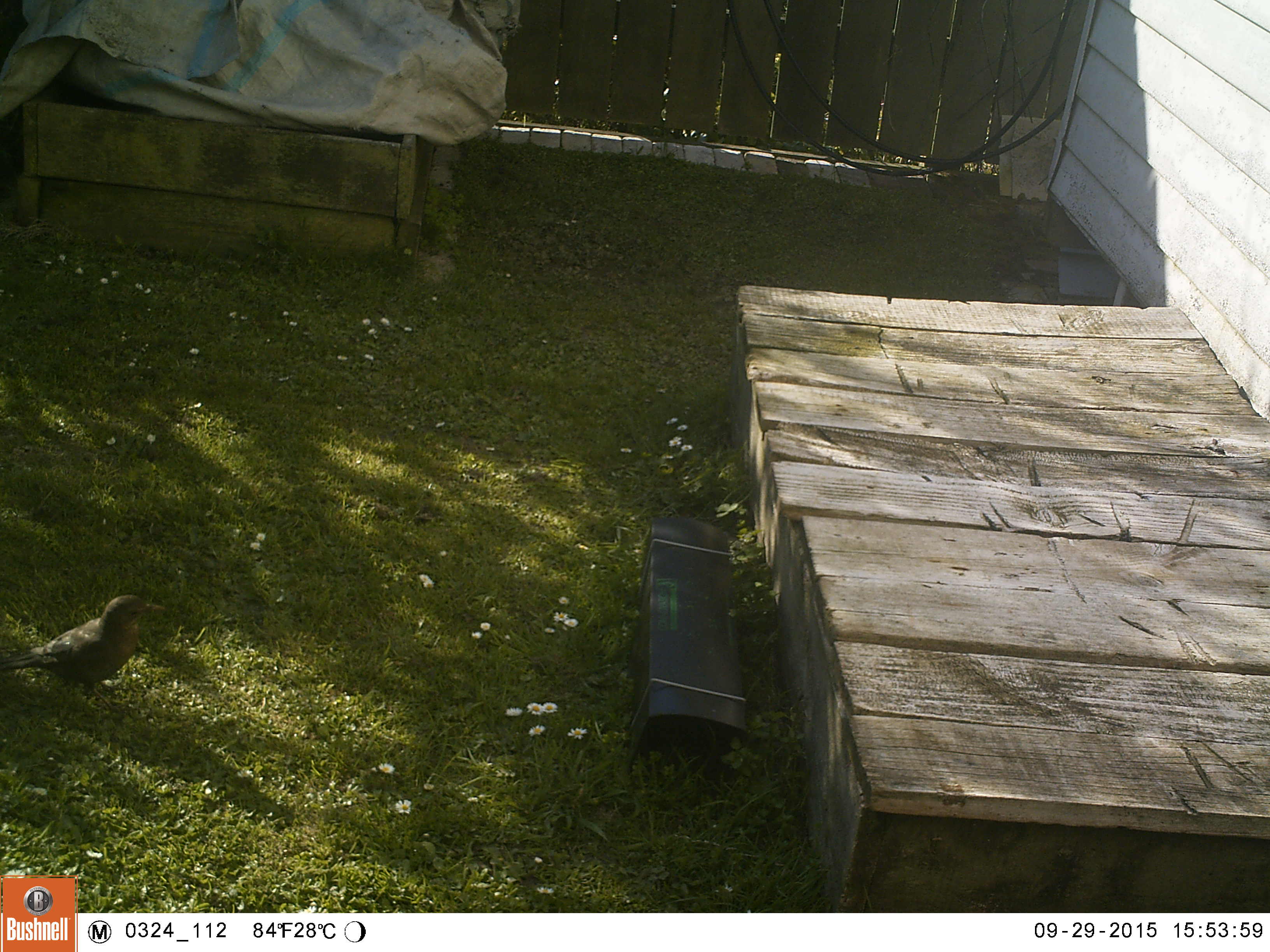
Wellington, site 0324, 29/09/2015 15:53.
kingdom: Animalia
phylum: Chordata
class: Aves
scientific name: Aves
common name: bird